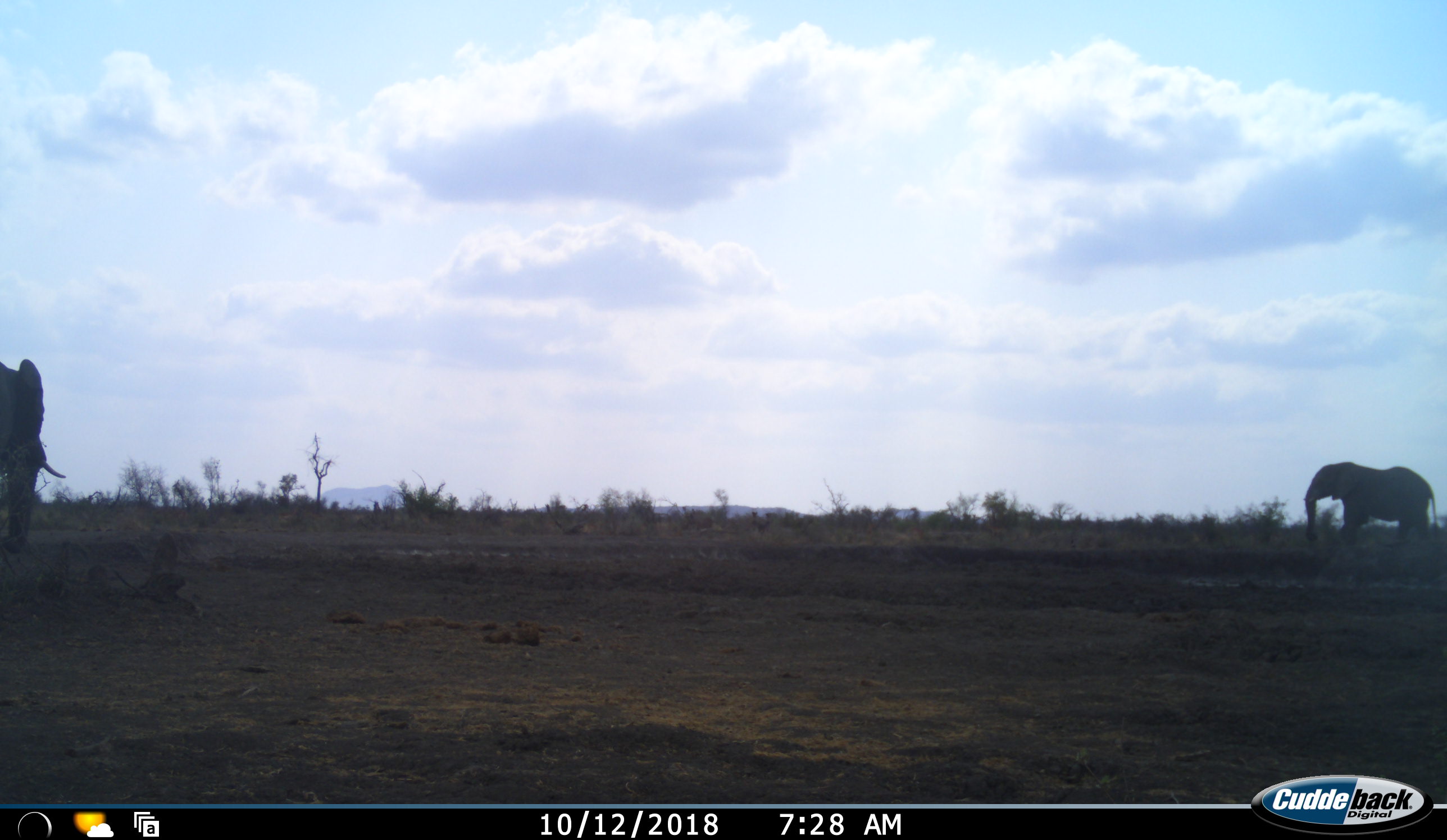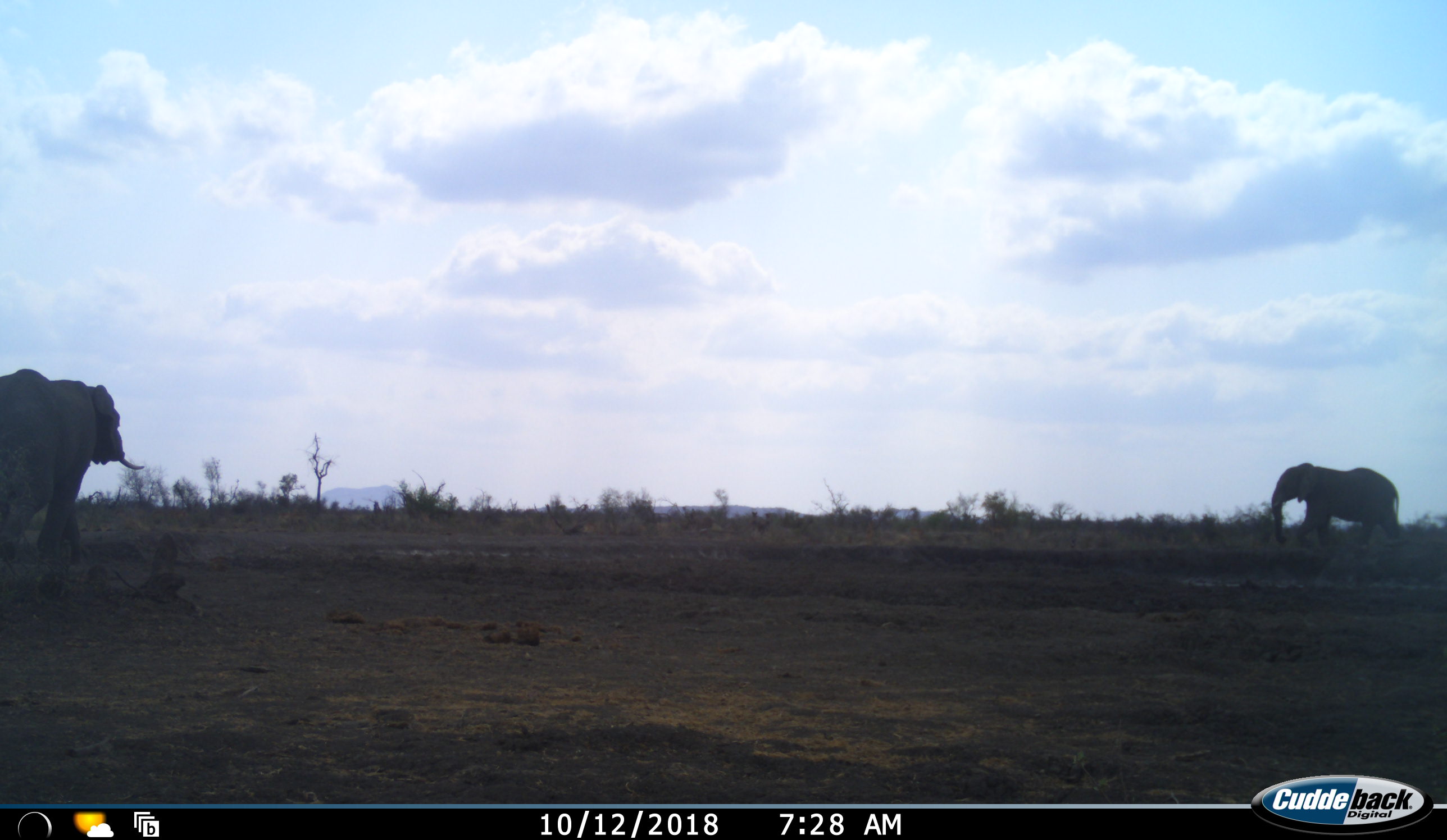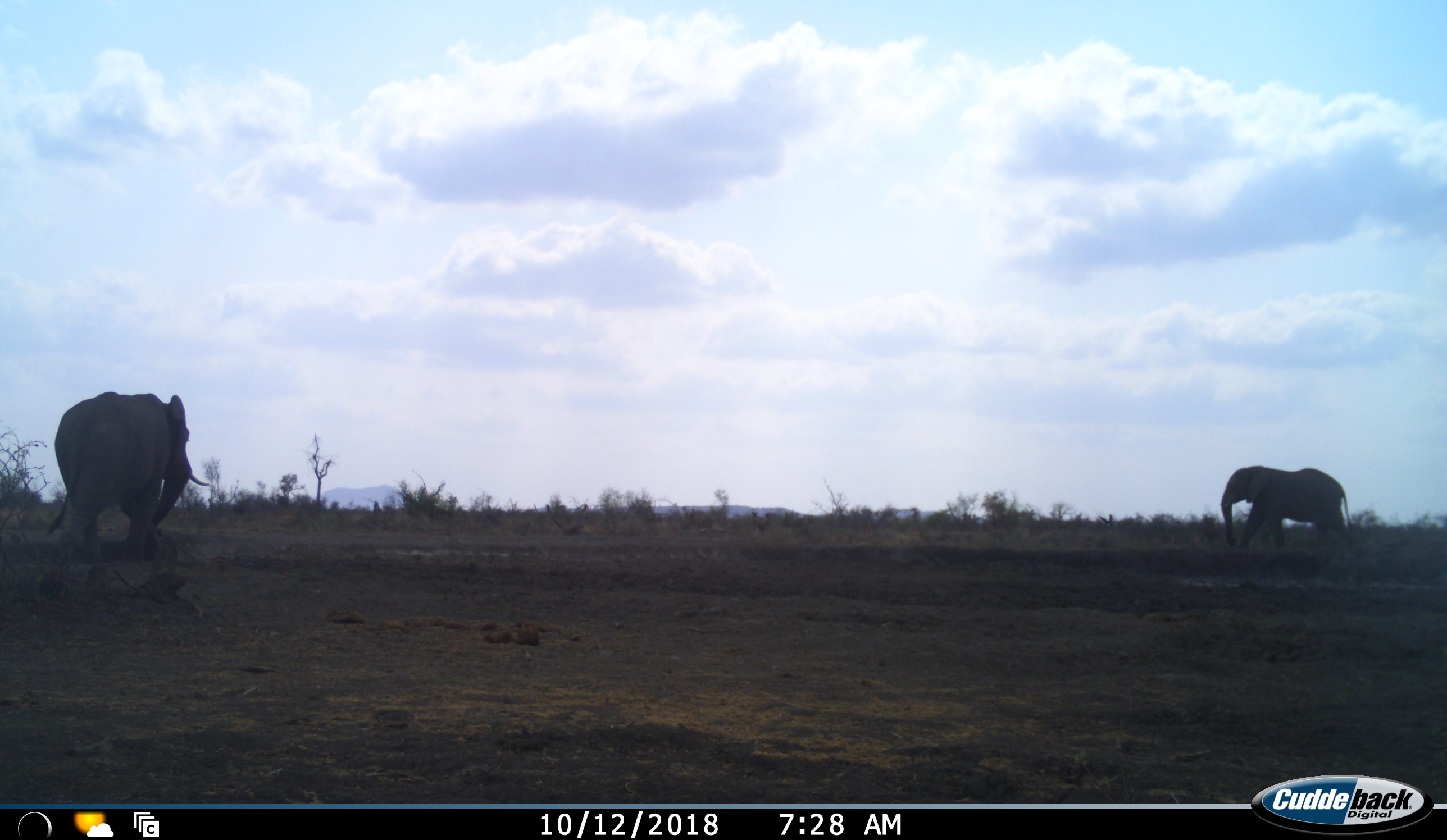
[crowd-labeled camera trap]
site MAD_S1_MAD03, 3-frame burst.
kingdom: Animalia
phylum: Chordata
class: Mammalia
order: Proboscidea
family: Elephantidae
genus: Loxodonta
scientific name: Loxodonta africana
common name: african bush elephant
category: elephant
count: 2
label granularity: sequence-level